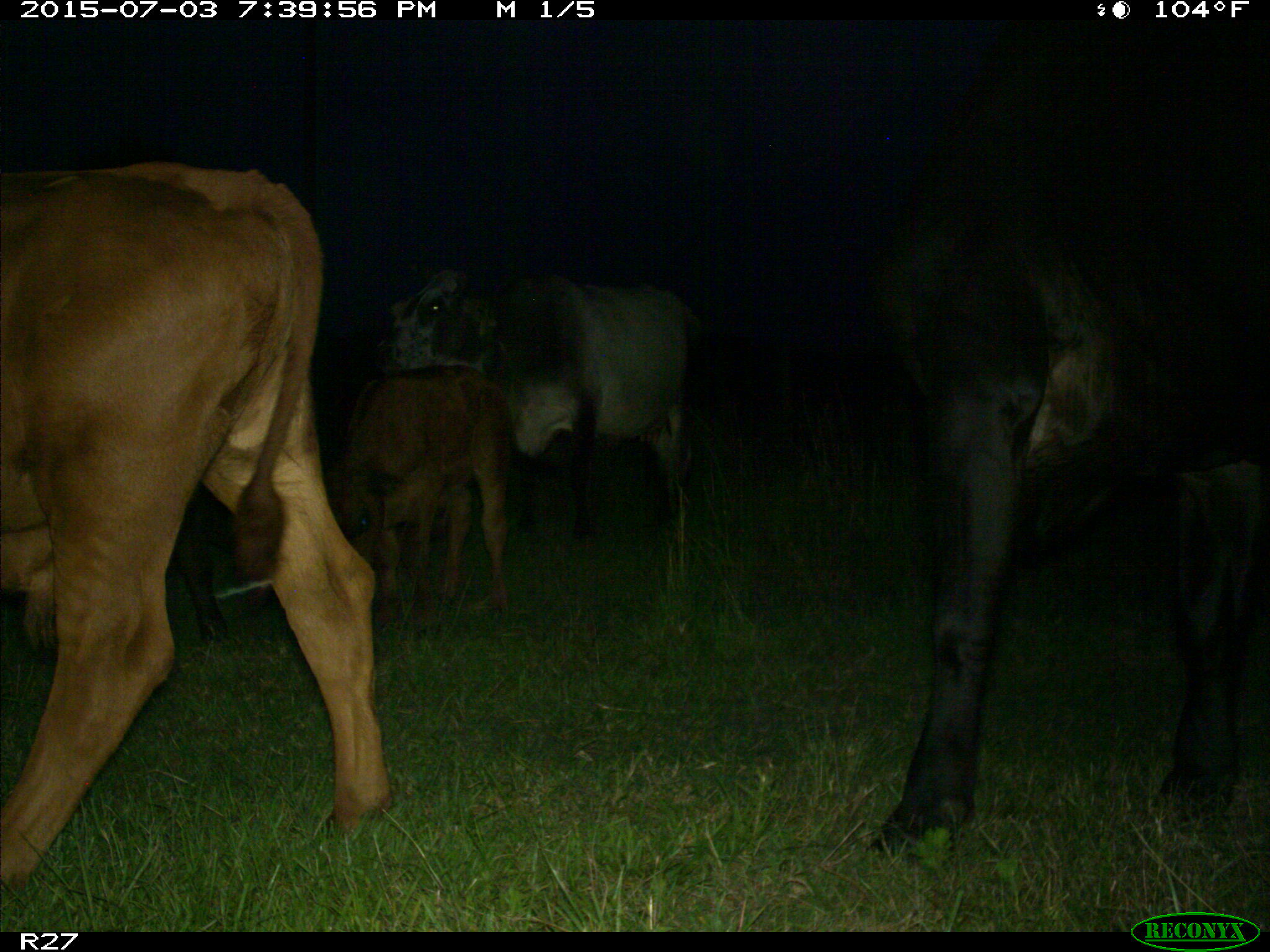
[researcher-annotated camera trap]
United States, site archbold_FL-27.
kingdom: Animalia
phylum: Chordata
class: Mammalia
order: Artiodactyla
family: Bovidae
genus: Bos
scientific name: Bos taurus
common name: domestic cow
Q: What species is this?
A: Bos taurus (domestic cow).